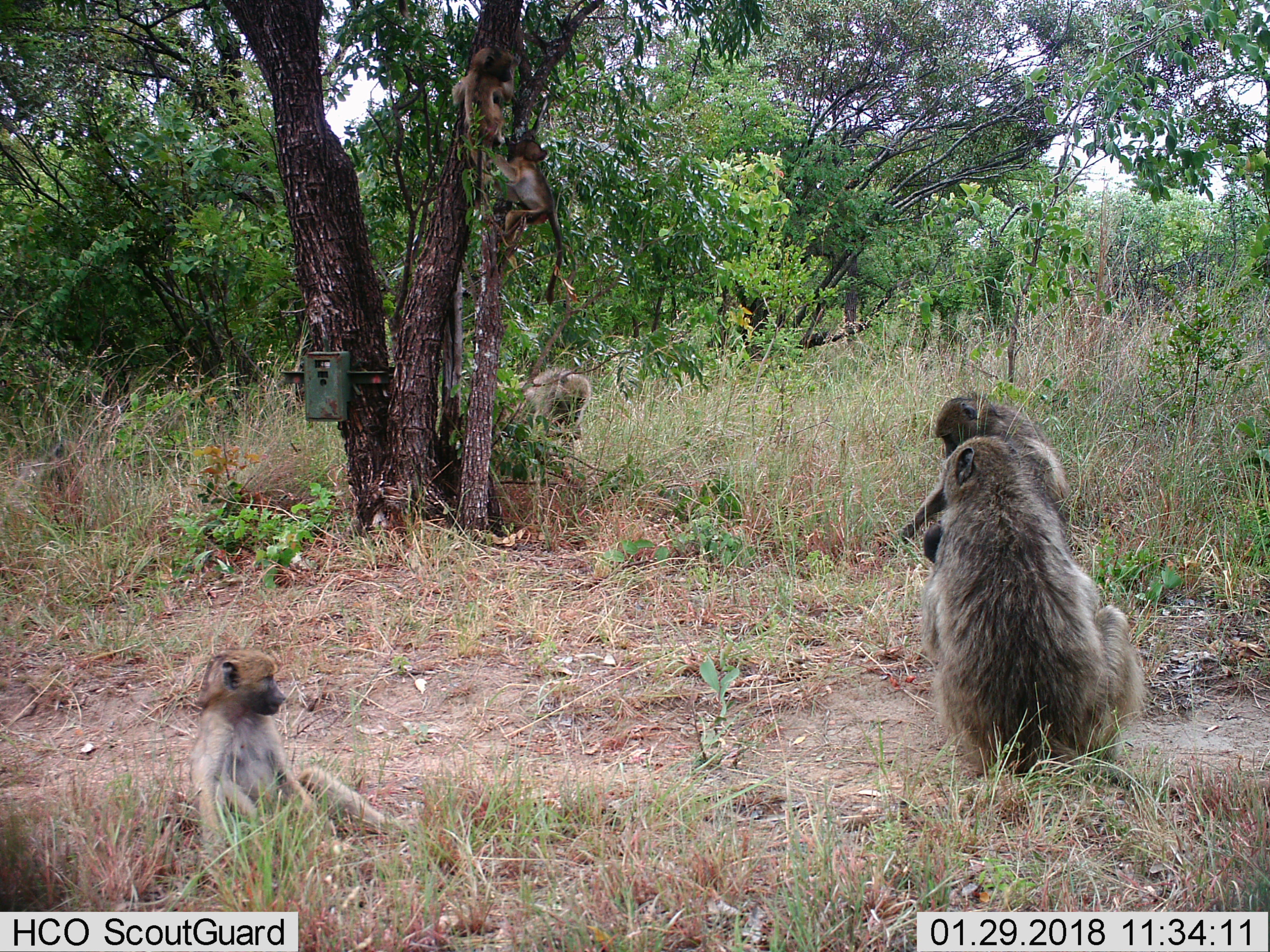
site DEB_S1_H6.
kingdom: Animalia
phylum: Chordata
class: Mammalia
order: Primates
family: Cercopithecidae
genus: Papio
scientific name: Papio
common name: baboon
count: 6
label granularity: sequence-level